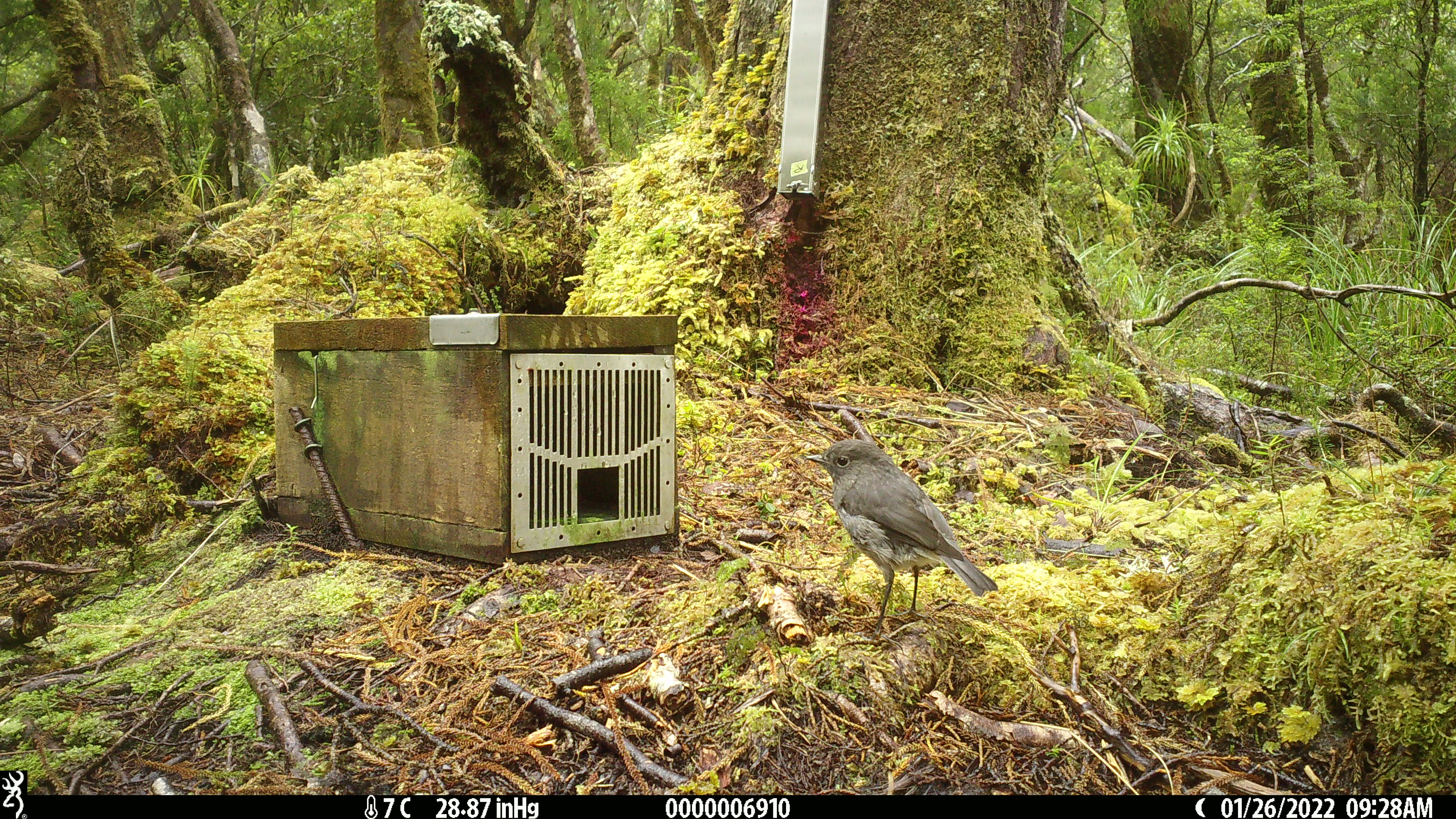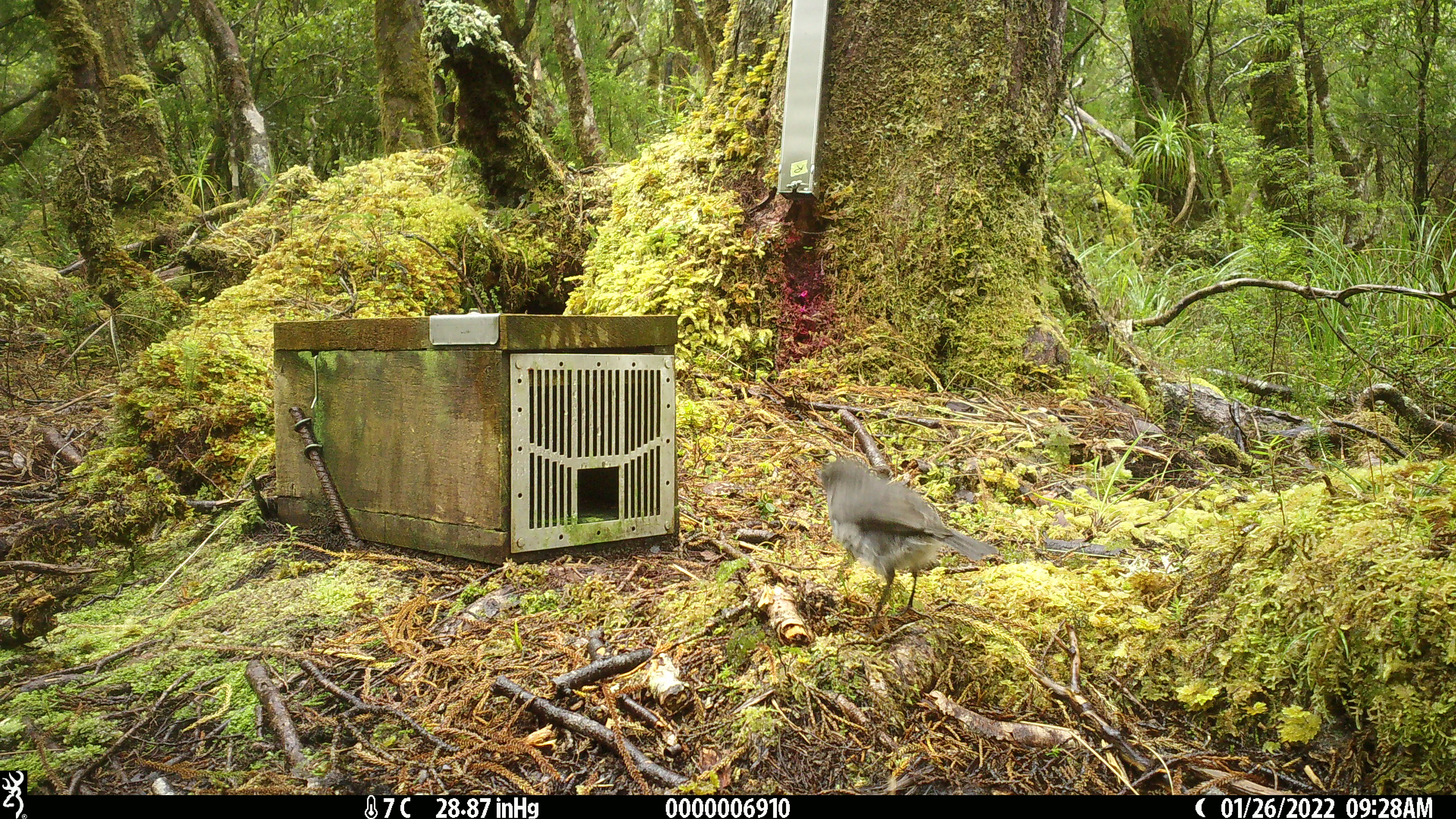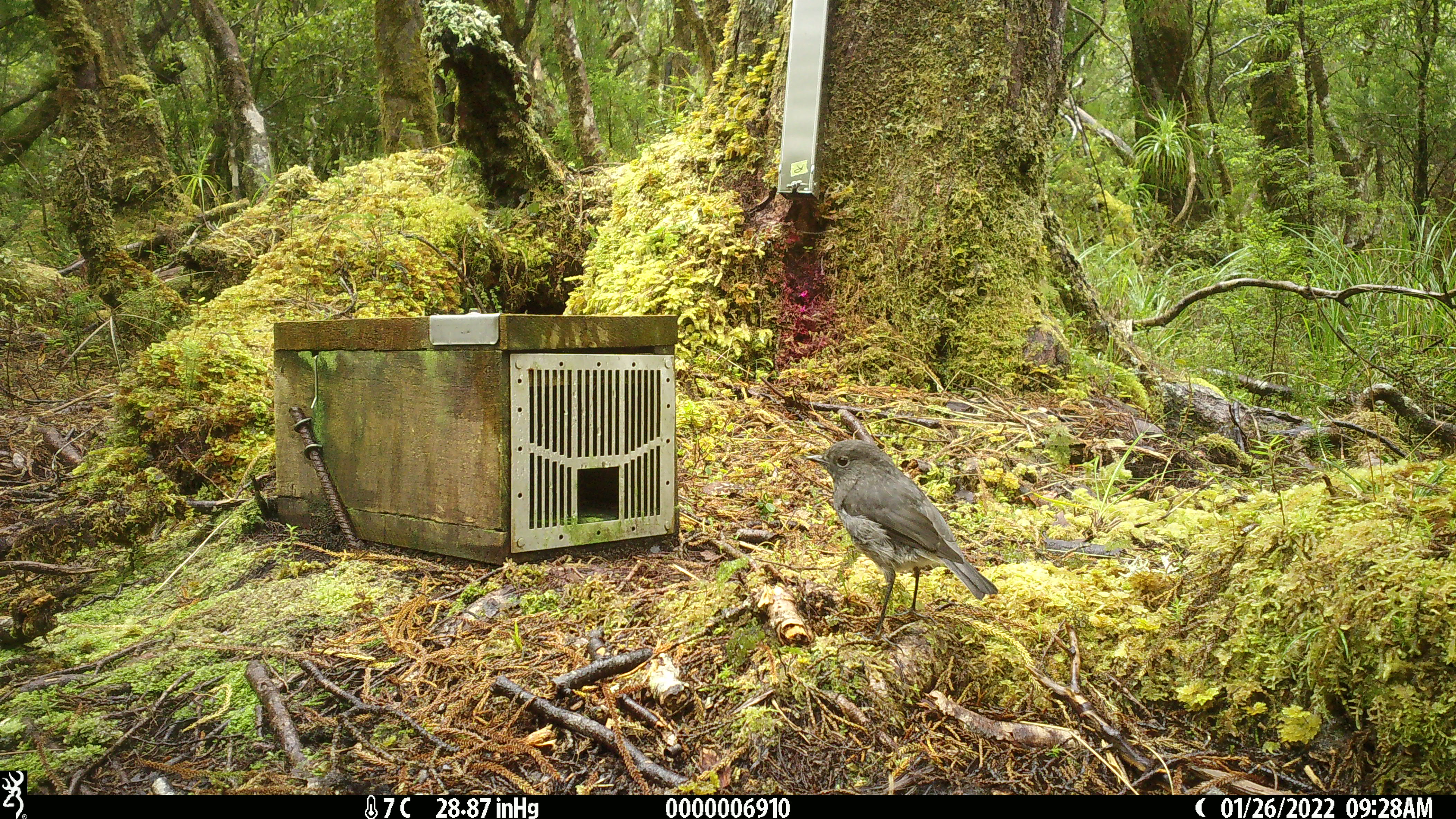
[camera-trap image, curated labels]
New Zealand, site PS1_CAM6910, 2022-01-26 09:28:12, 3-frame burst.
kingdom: Animalia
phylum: Chordata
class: Aves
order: Passeriformes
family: Petroicidae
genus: Petroica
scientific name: Petroica australis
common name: new zealand robin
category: robin